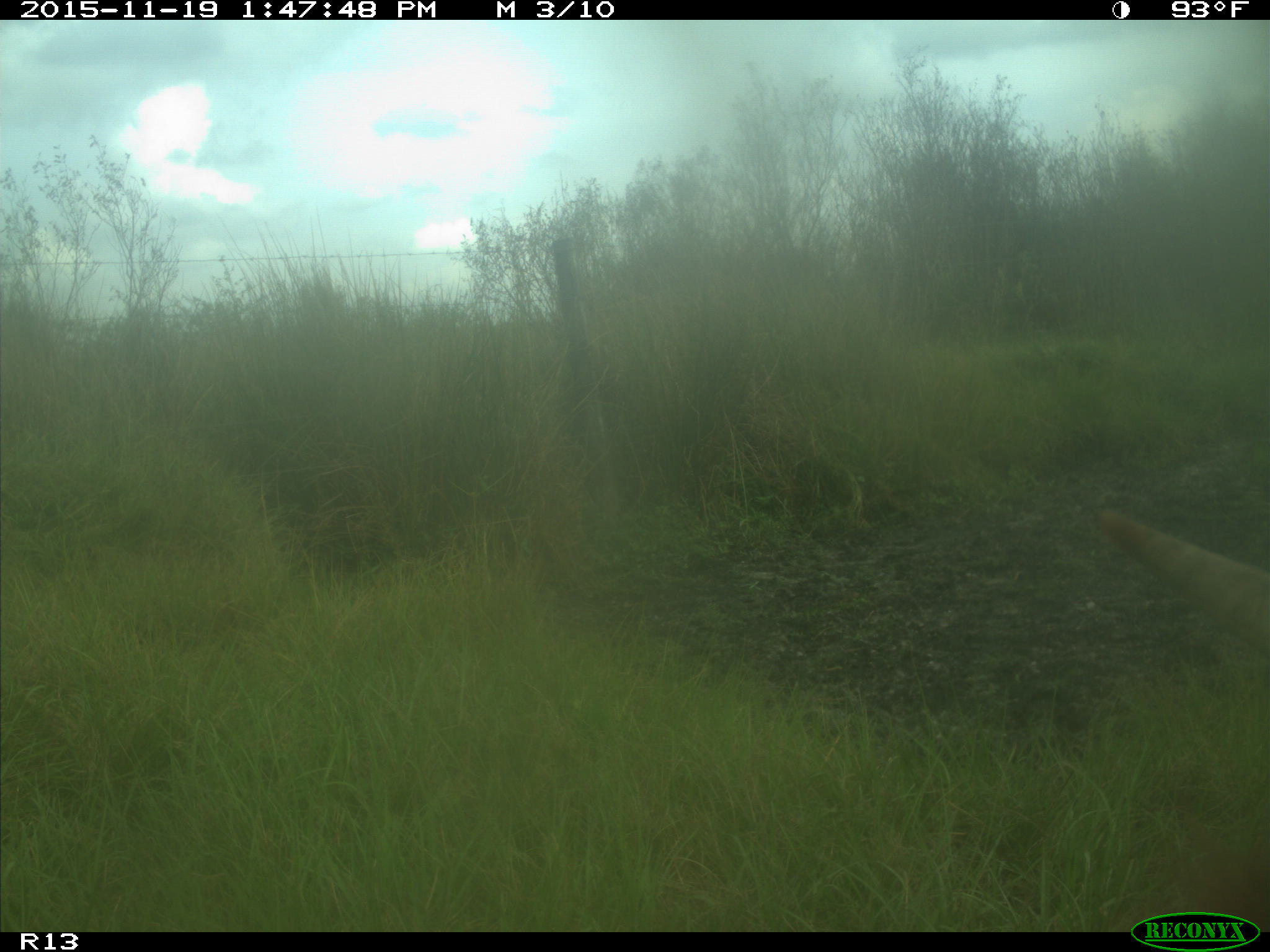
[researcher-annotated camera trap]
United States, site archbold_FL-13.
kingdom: Animalia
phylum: Chordata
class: Mammalia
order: Artiodactyla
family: Bovidae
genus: Bos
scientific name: Bos taurus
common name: domestic cow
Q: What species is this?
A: Bos taurus (domestic cow).